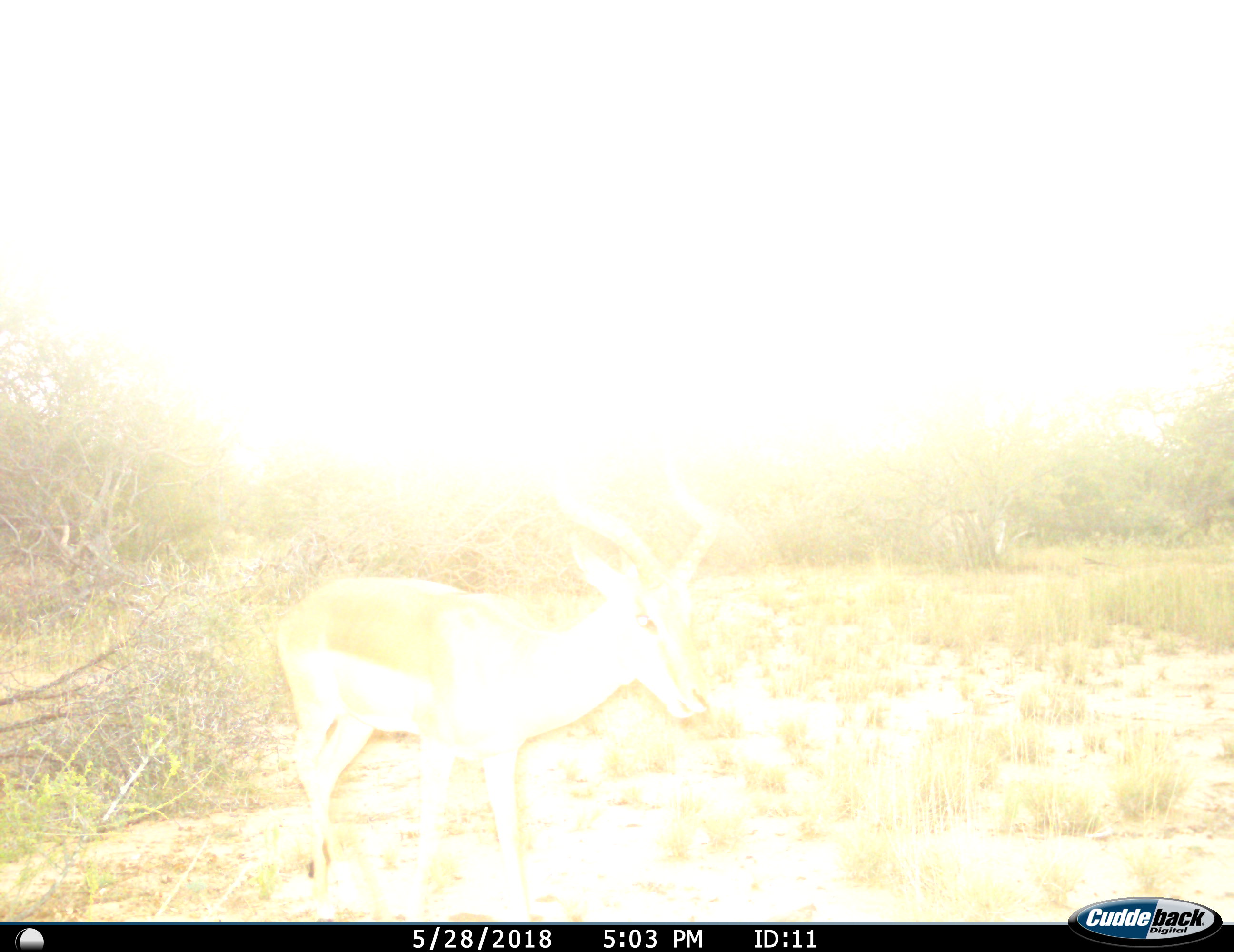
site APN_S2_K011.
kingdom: Animalia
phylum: Chordata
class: Mammalia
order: Artiodactyla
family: Bovidae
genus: Aepyceros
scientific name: Aepyceros melampus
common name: impala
Impala (Aepyceros melampus), count 1. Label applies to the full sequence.